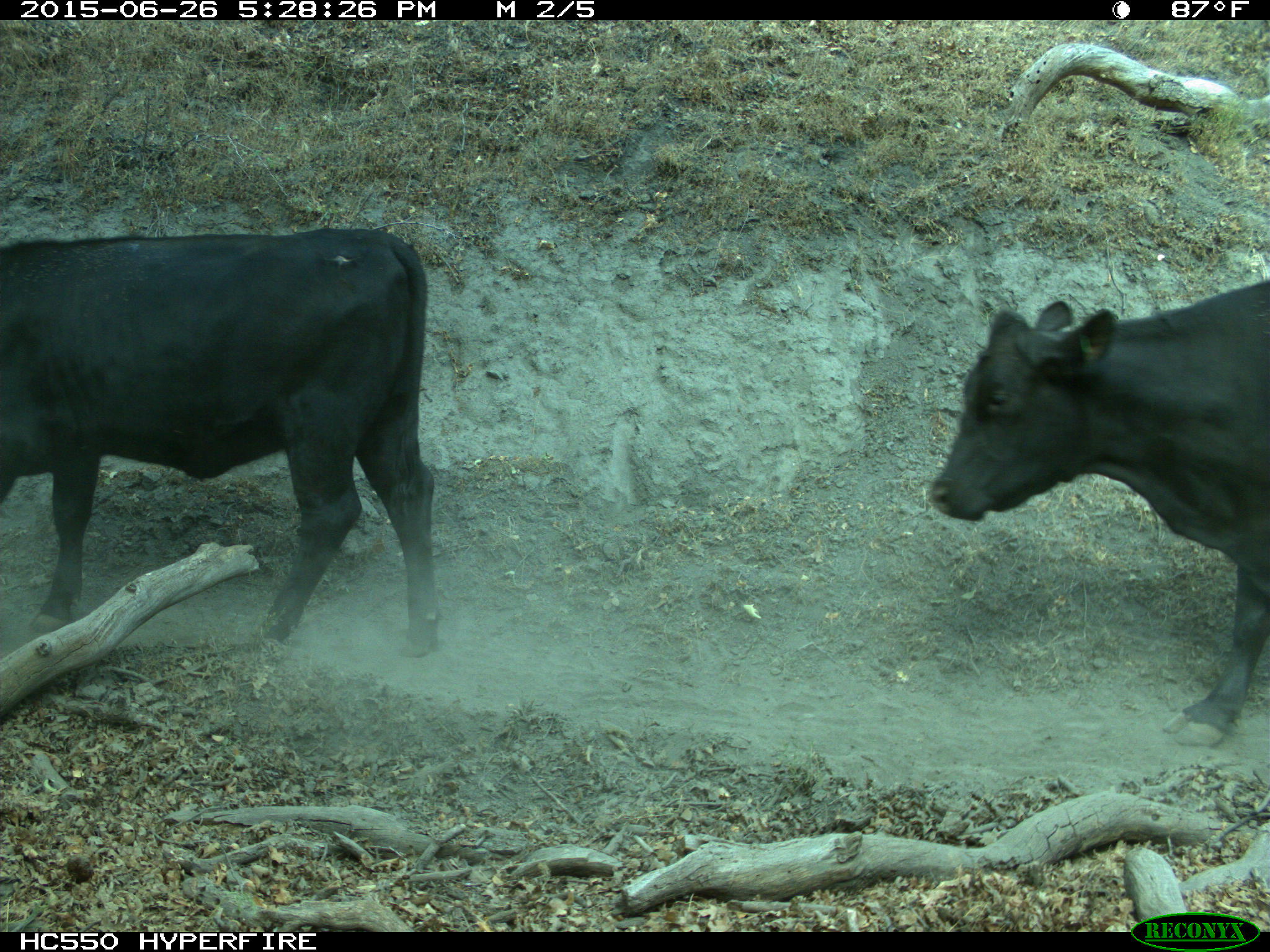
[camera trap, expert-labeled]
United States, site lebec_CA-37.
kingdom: Animalia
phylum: Chordata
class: Mammalia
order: Artiodactyla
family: Bovidae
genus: Bos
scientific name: Bos taurus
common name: domestic cow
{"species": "Bos taurus (domestic cow)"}